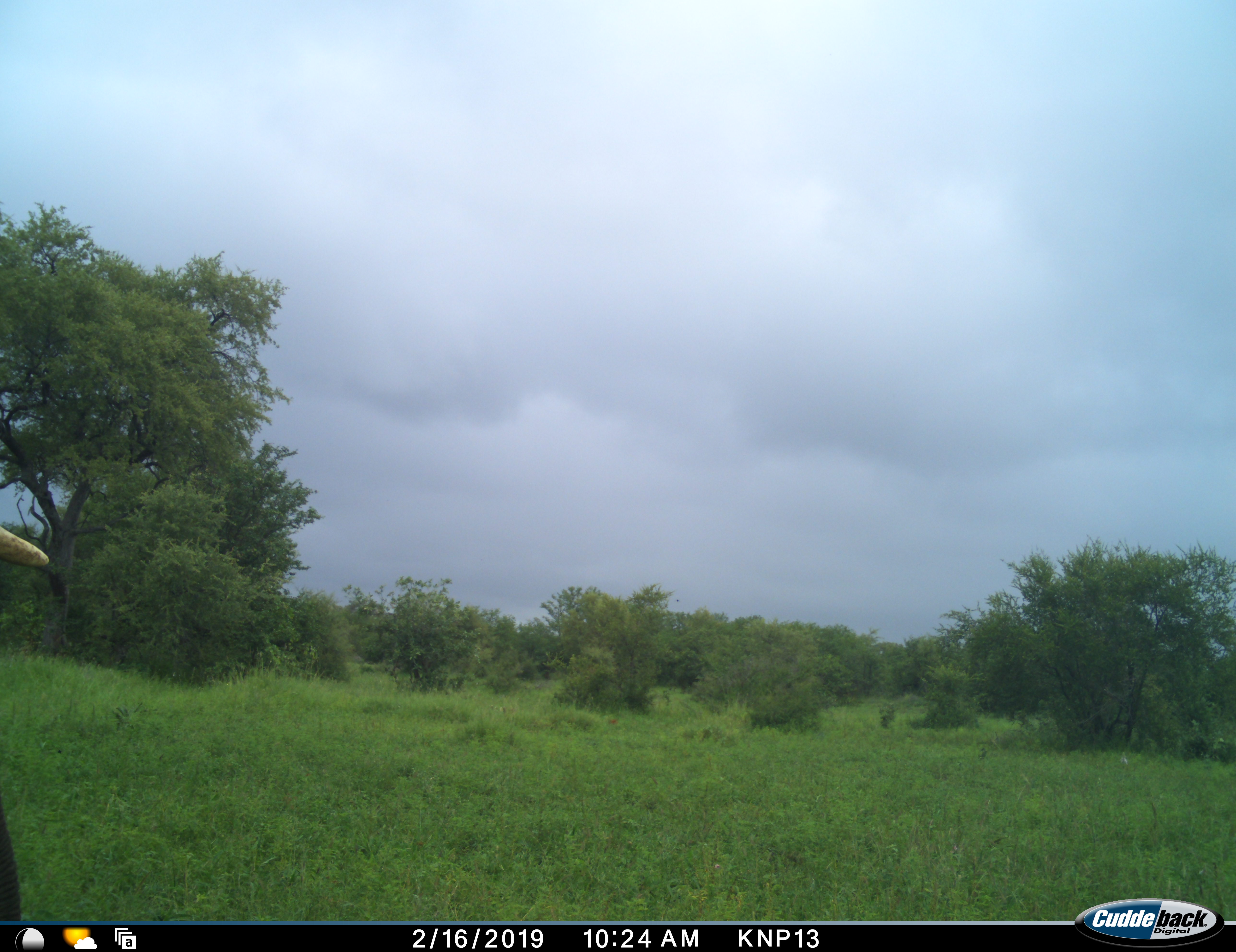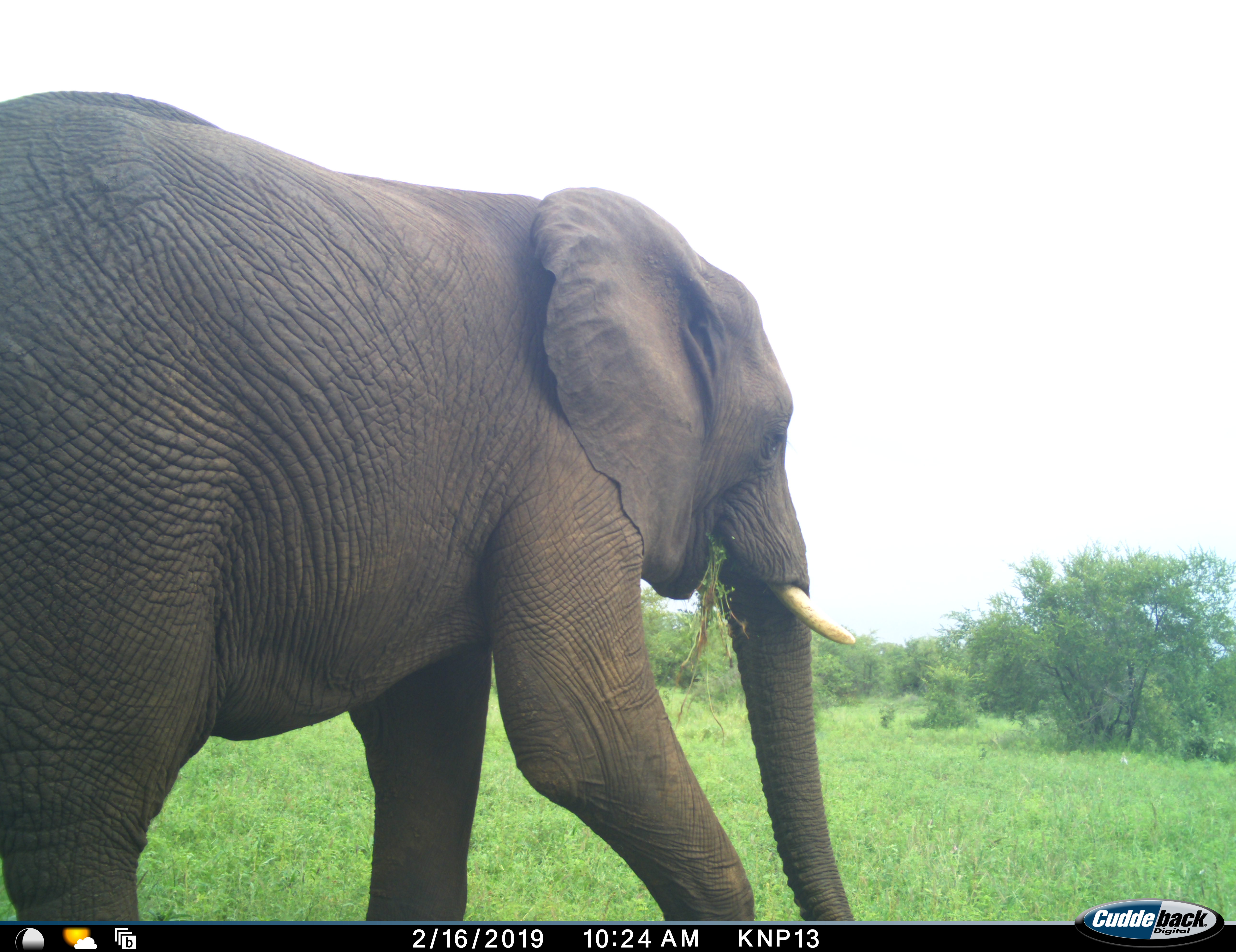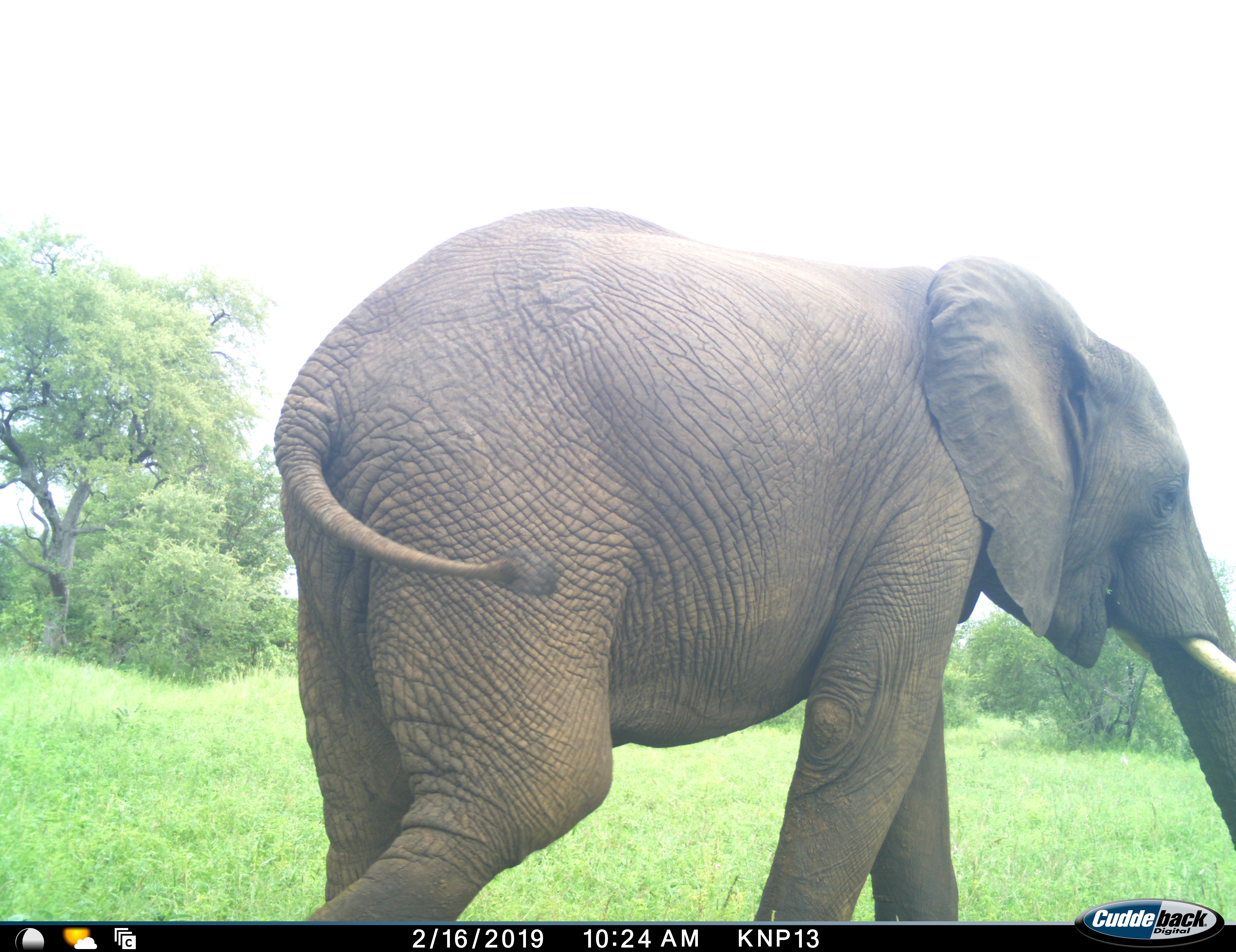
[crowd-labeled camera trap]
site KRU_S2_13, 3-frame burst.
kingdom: Animalia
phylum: Chordata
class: Mammalia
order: Proboscidea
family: Elephantidae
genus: Loxodonta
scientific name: Loxodonta africana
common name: african bush elephant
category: elephant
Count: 1.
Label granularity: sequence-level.